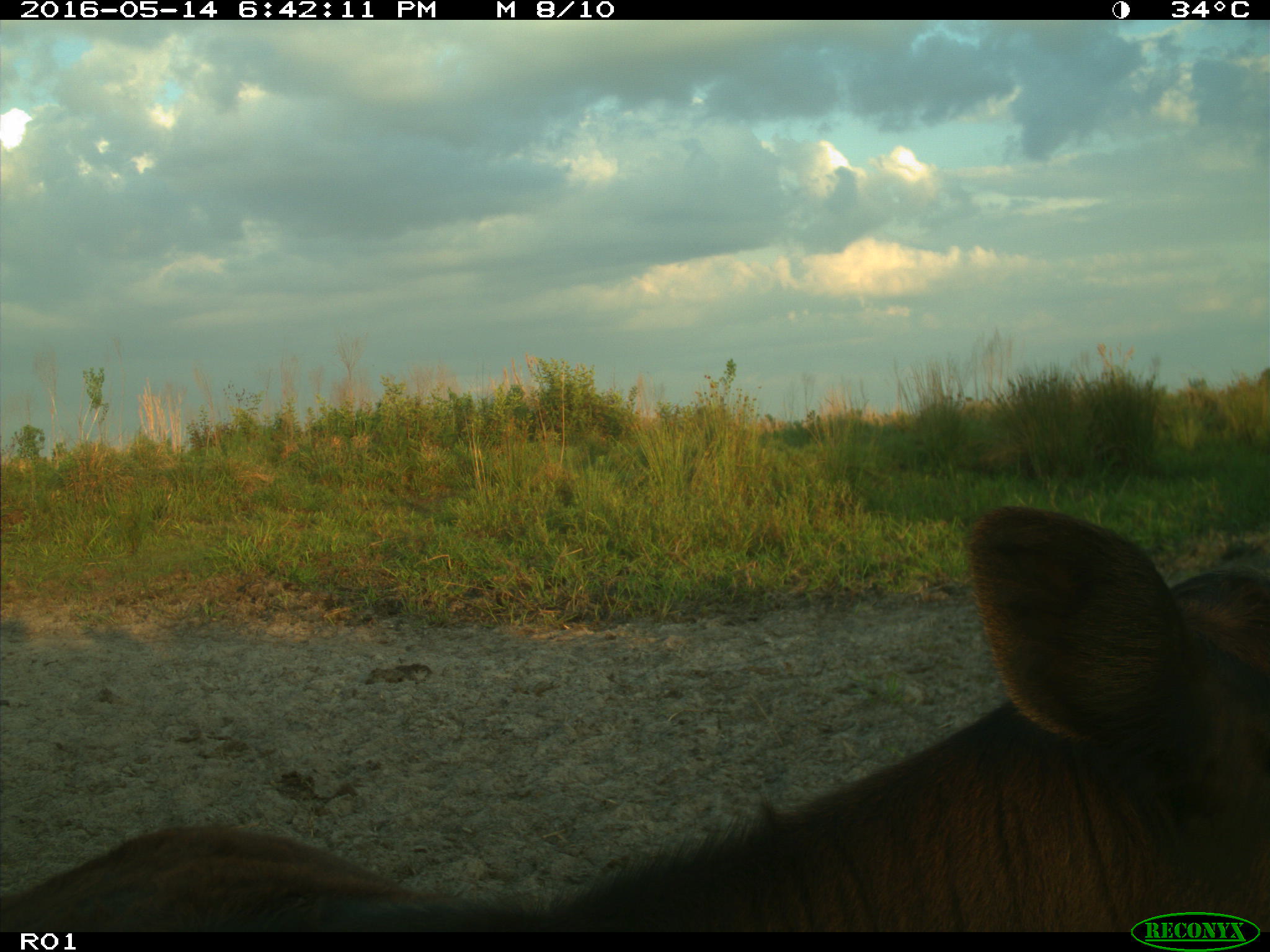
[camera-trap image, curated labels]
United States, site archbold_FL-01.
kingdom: Animalia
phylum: Chordata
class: Mammalia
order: Artiodactyla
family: Bovidae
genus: Bos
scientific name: Bos taurus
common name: domestic cow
Bos taurus (domestic cow).